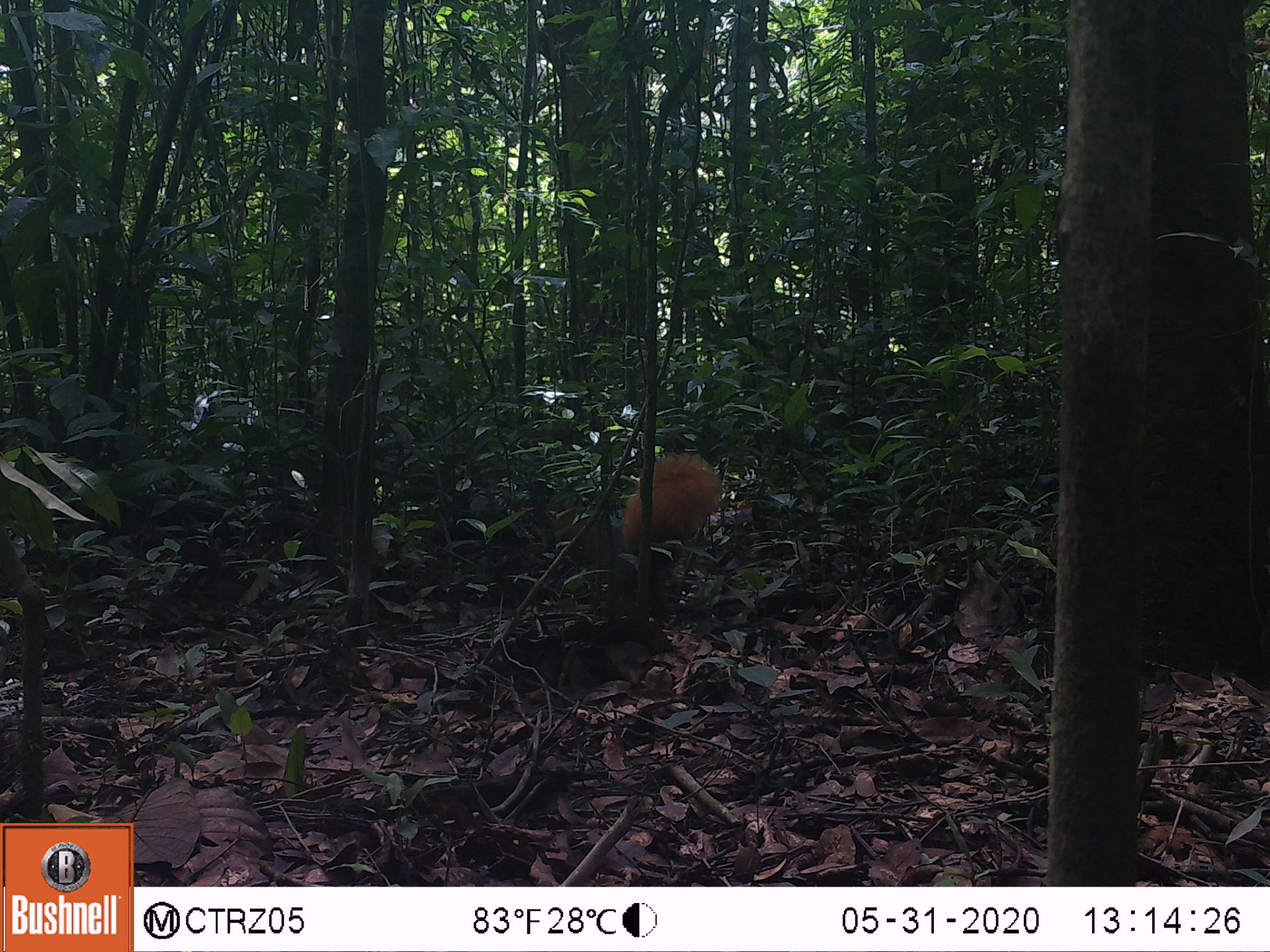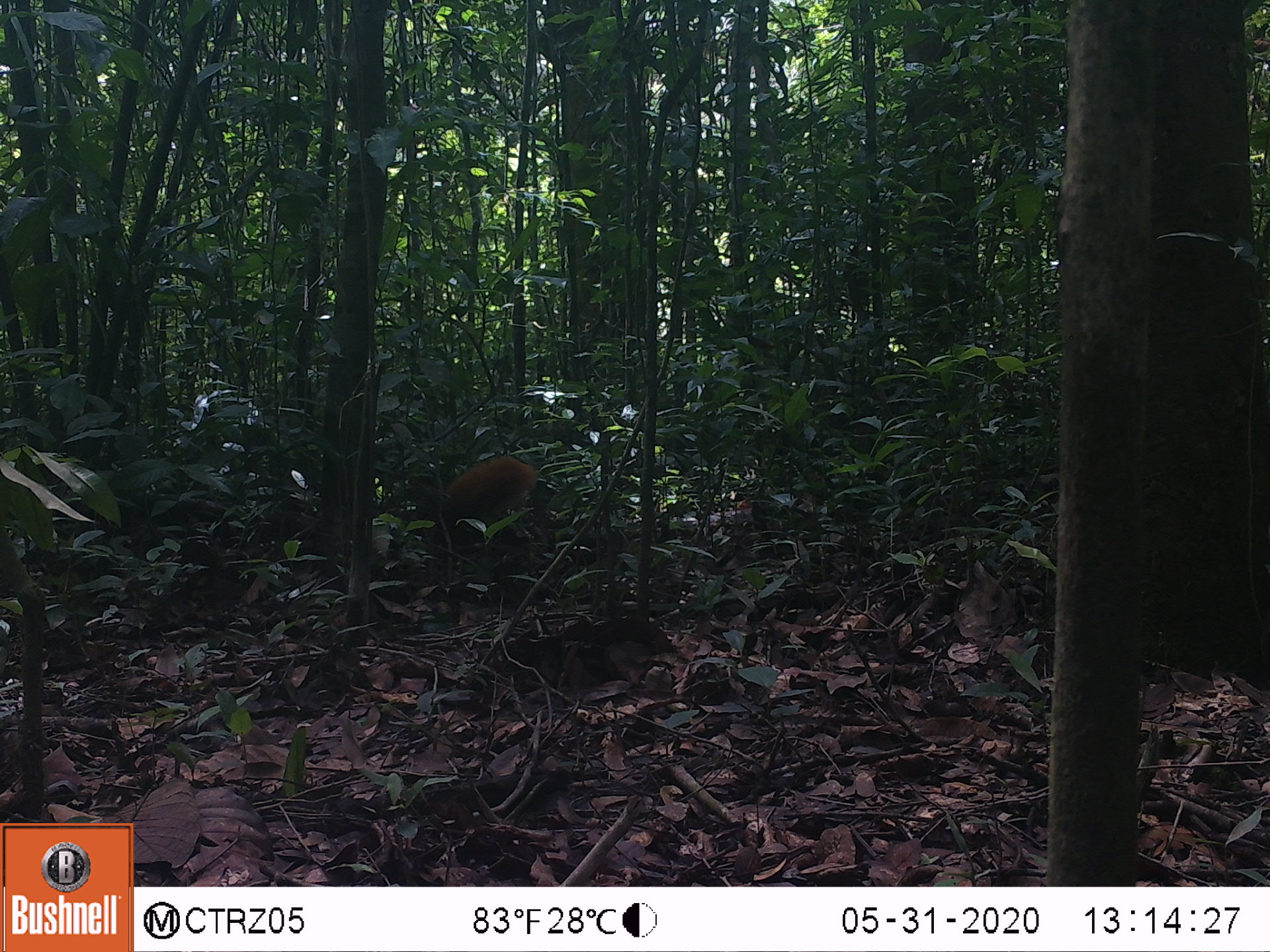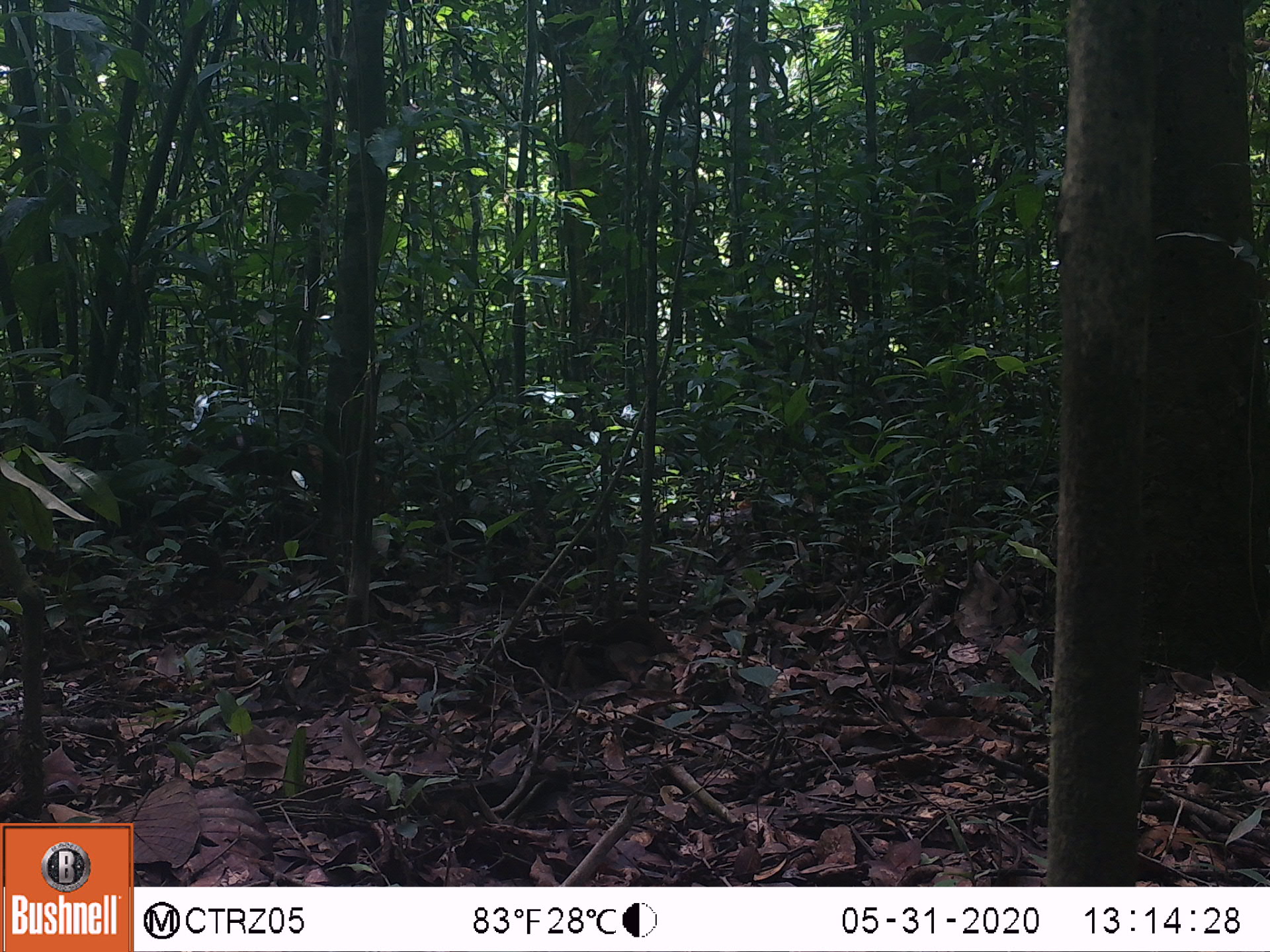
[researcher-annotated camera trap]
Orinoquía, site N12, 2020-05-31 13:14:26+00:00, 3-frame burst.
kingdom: Animalia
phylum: Chordata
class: Mammalia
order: Rodentia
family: Sciuridae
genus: Sciurus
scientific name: Sciurus igniventris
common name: northern amazon red squirrel